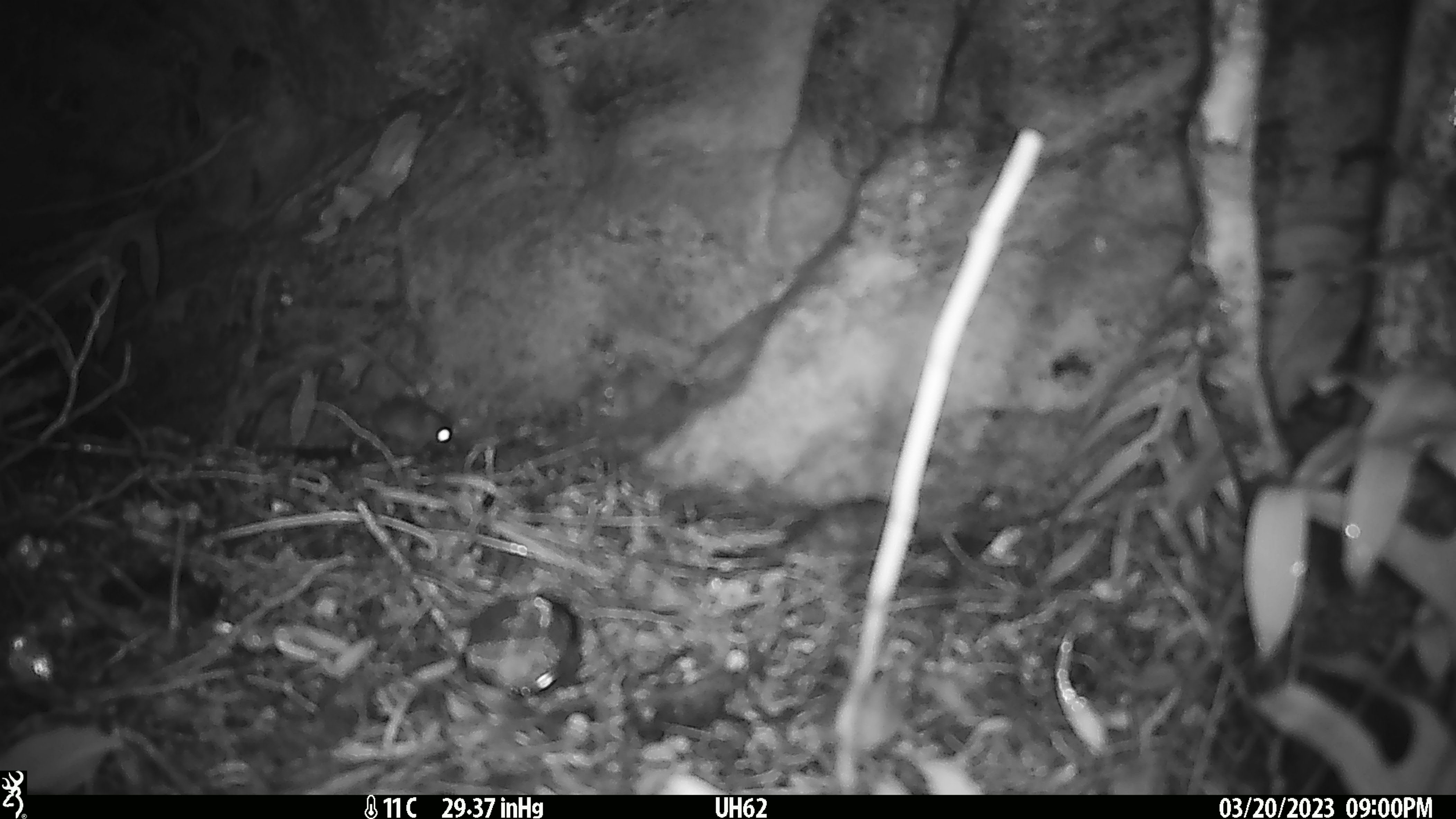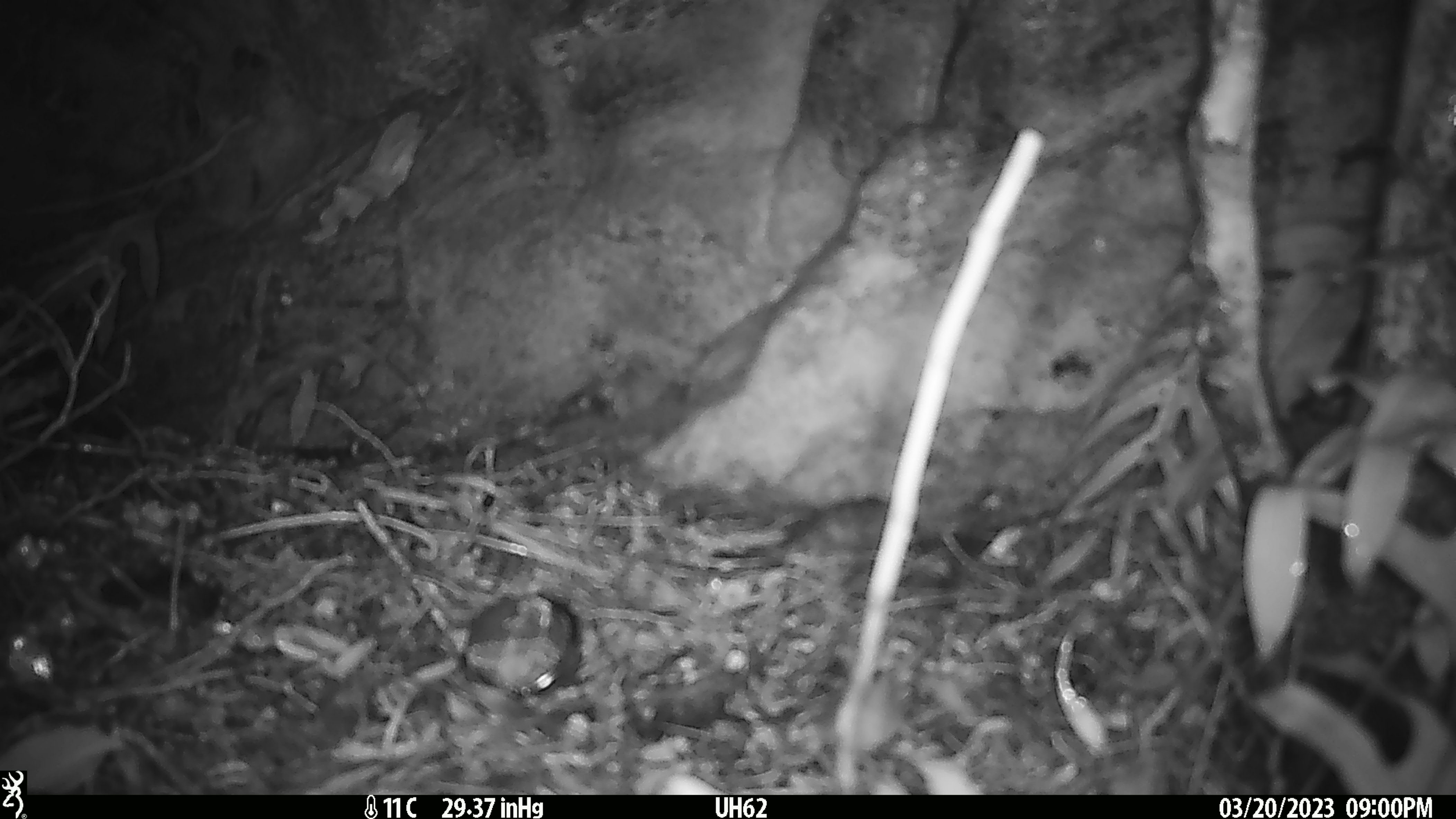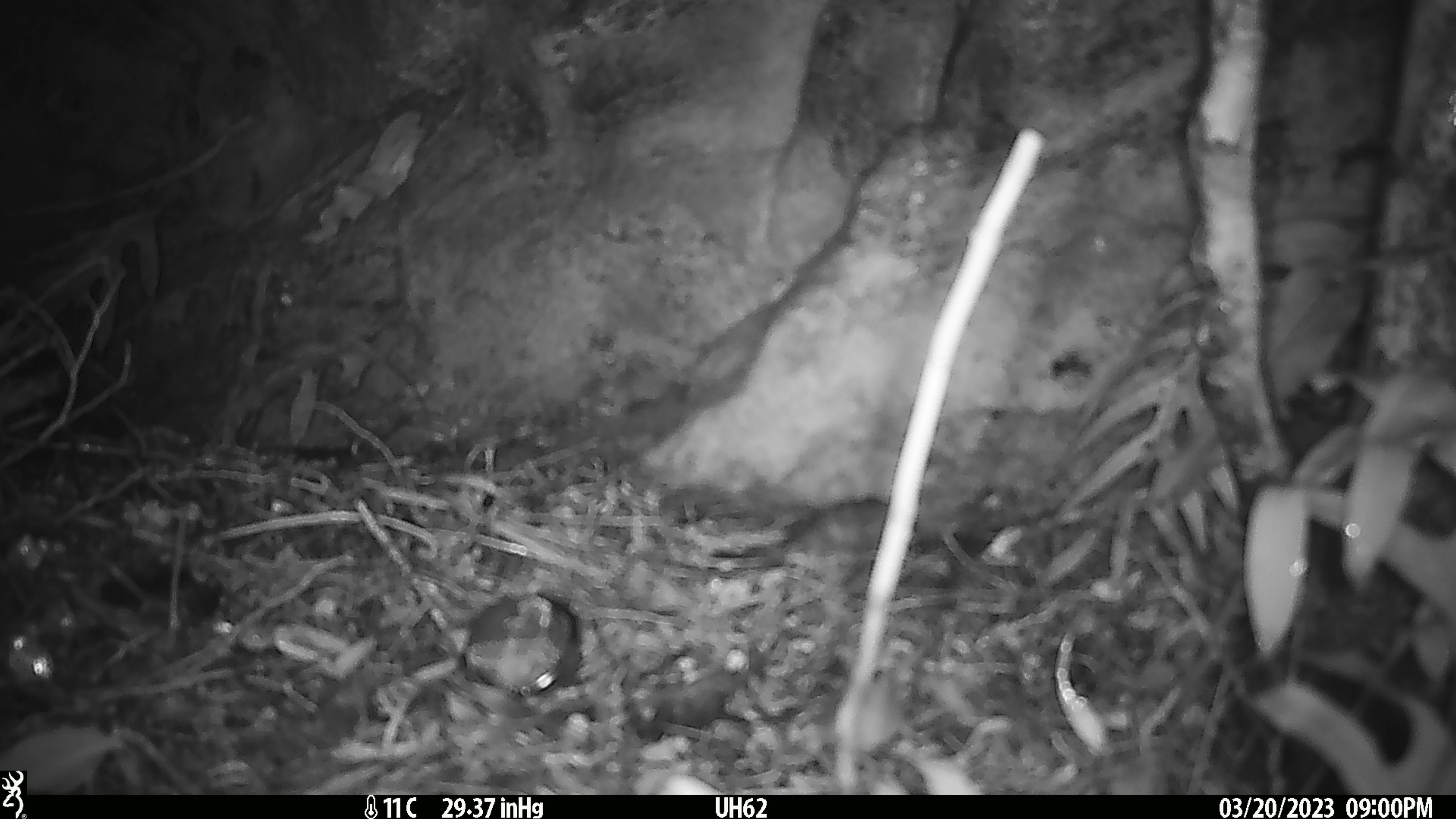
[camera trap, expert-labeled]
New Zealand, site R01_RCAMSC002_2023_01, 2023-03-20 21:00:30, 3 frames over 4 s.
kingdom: Animalia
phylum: Chordata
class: Mammalia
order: Rodentia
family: Muridae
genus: Mus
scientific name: Mus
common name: mouse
Mouse (Mus).